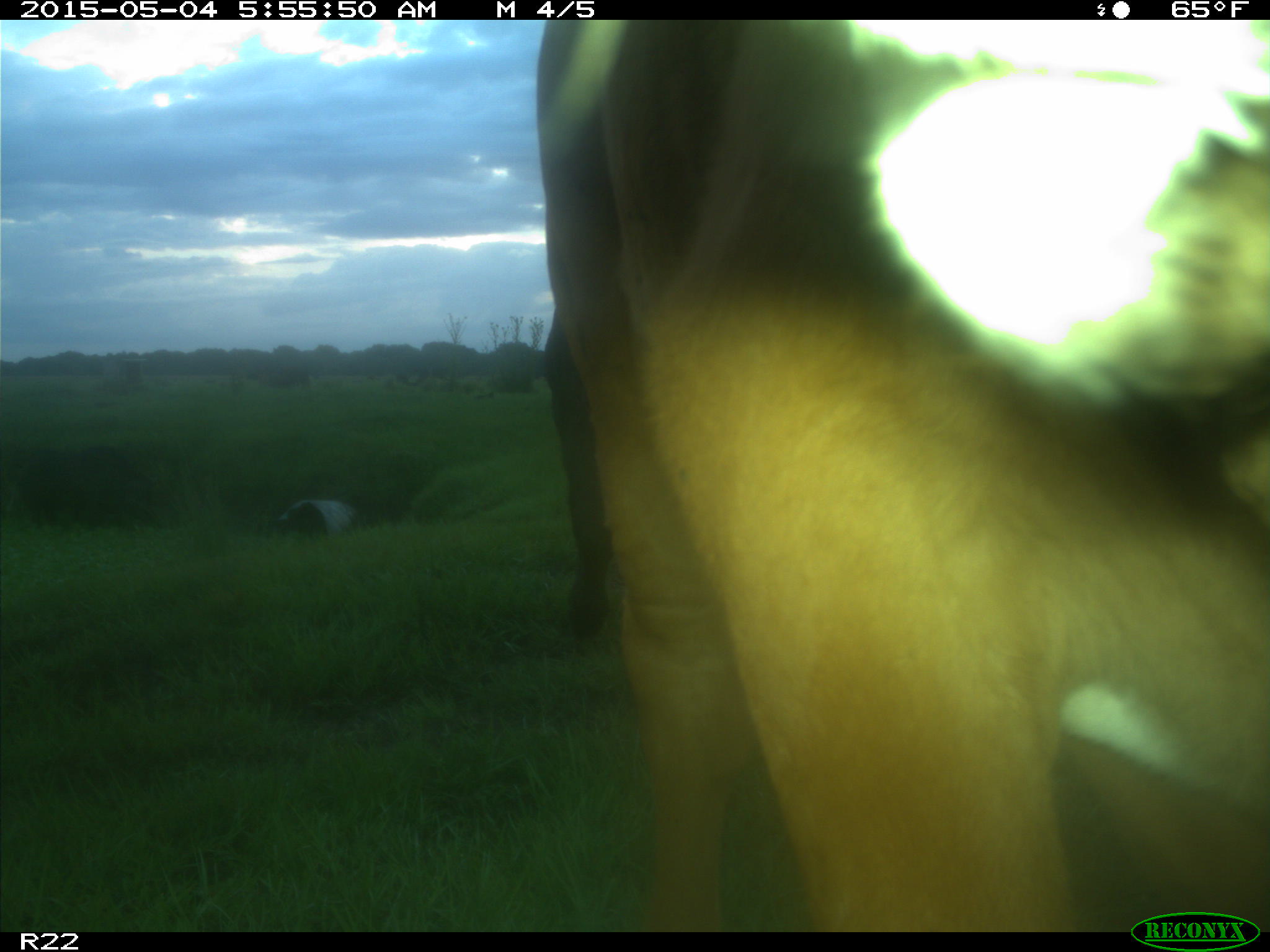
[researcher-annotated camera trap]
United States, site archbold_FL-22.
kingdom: Animalia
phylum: Chordata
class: Mammalia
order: Artiodactyla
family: Bovidae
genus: Bos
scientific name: Bos taurus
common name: domestic cow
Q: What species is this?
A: Bos taurus (domestic cow).